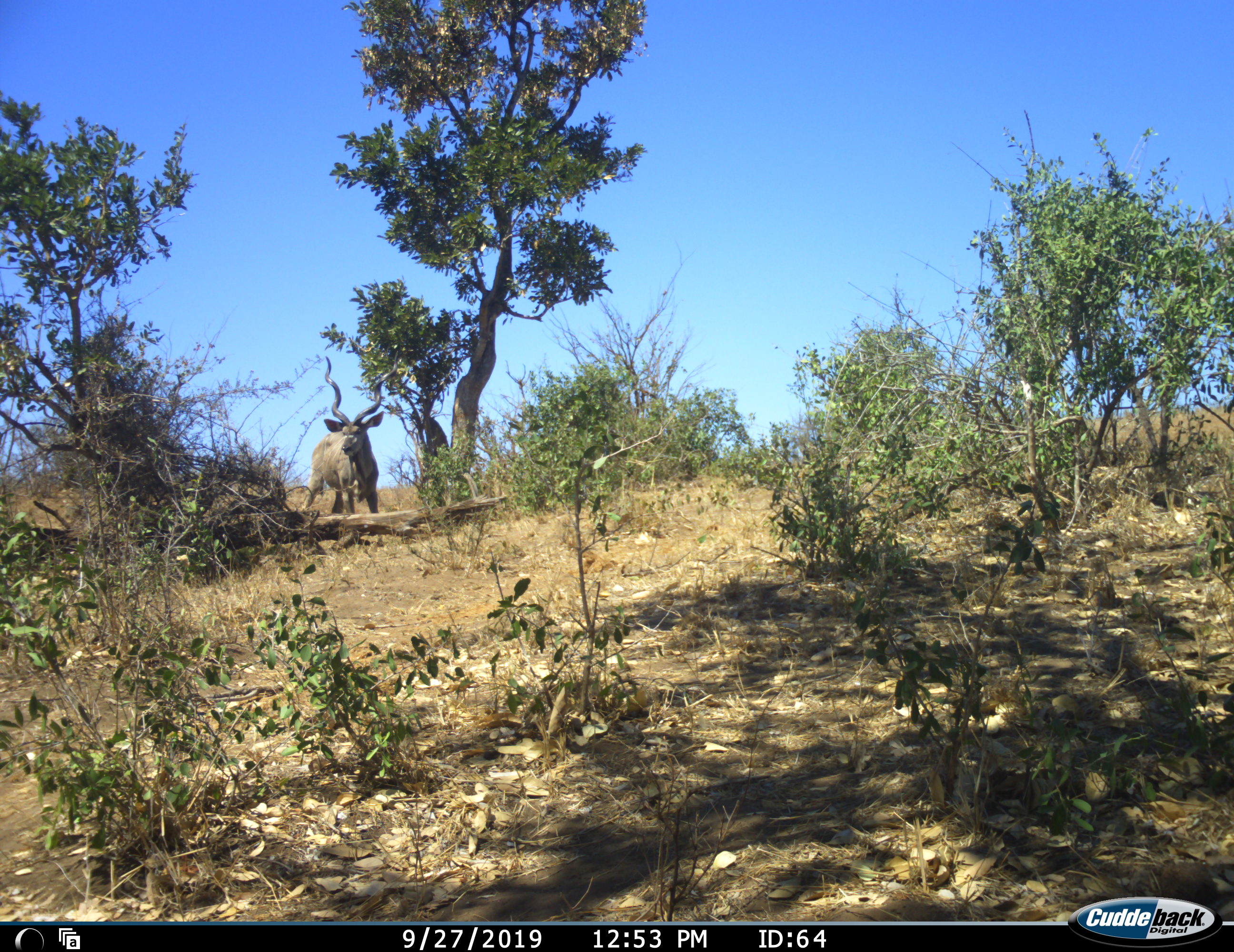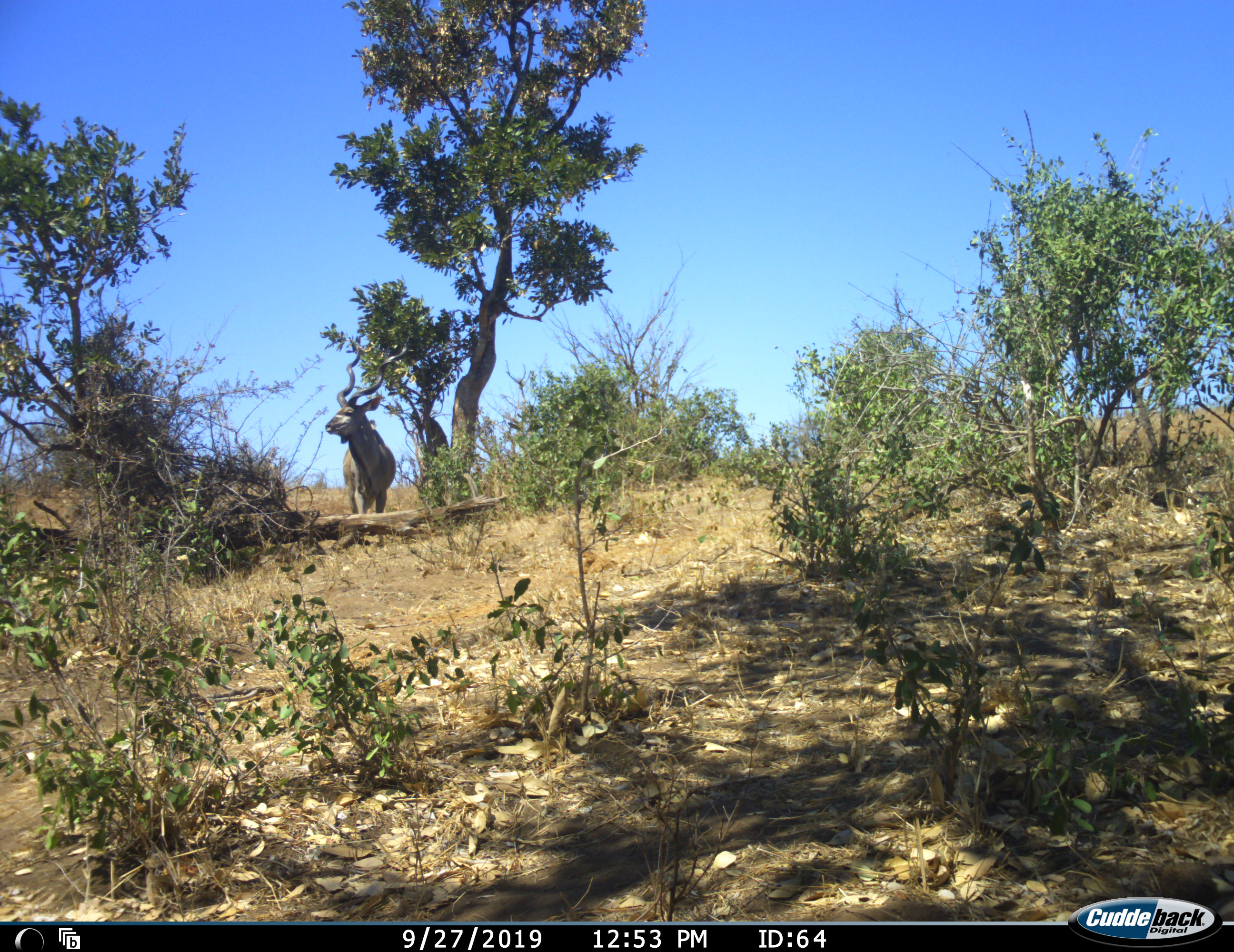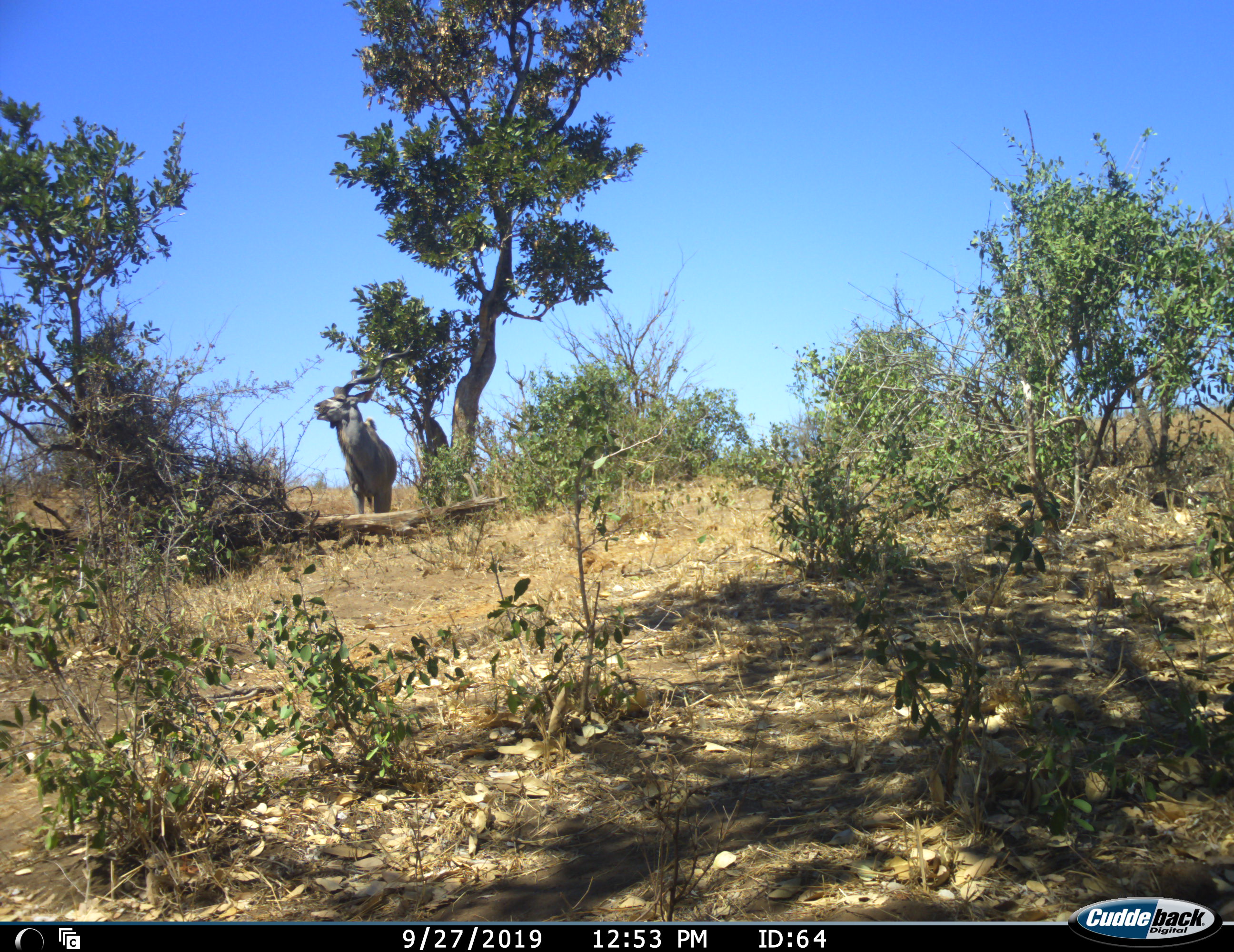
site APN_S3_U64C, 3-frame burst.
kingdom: Animalia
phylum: Chordata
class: Mammalia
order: Artiodactyla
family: Bovidae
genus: Tragelaphus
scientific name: Tragelaphus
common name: kudu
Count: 1.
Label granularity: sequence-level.